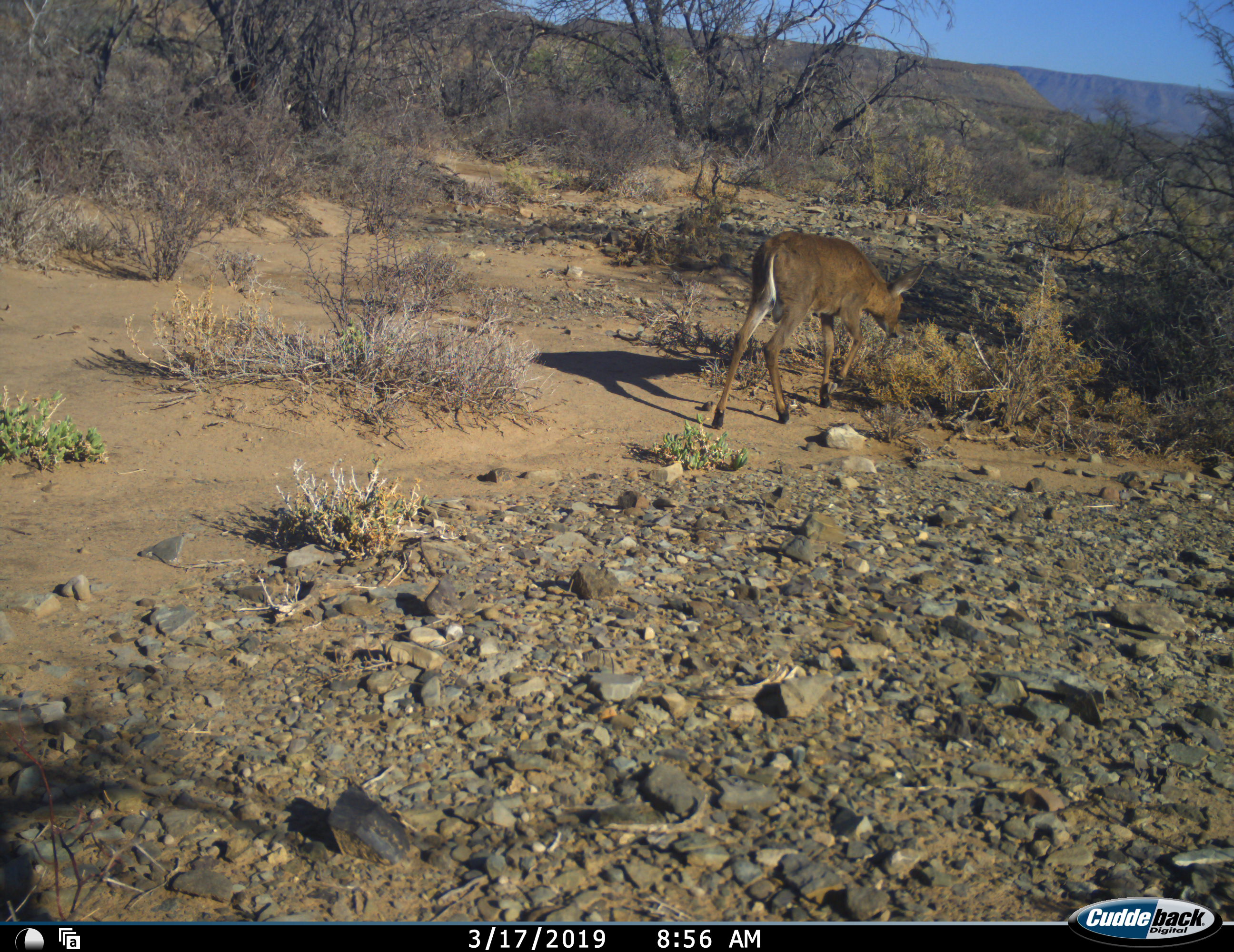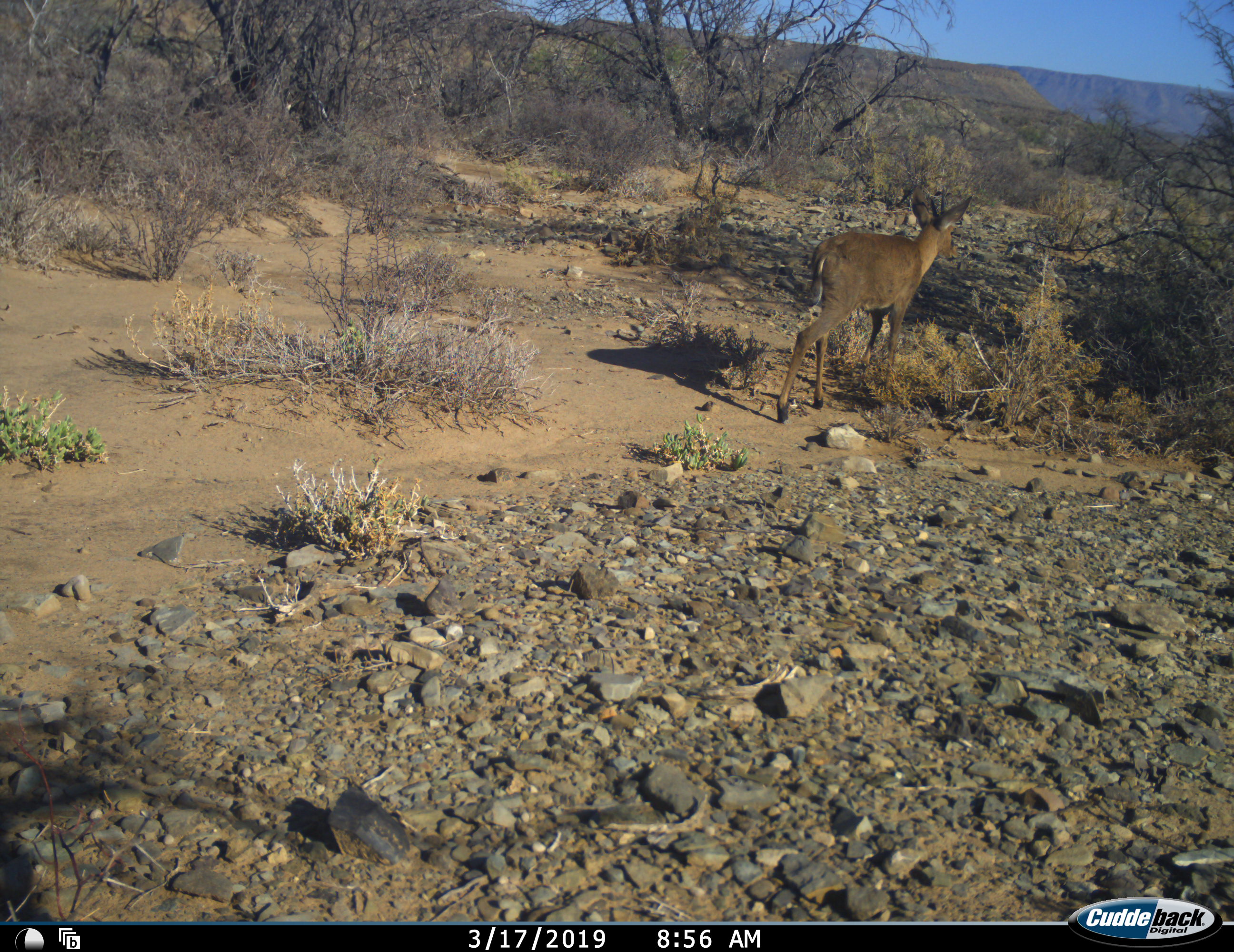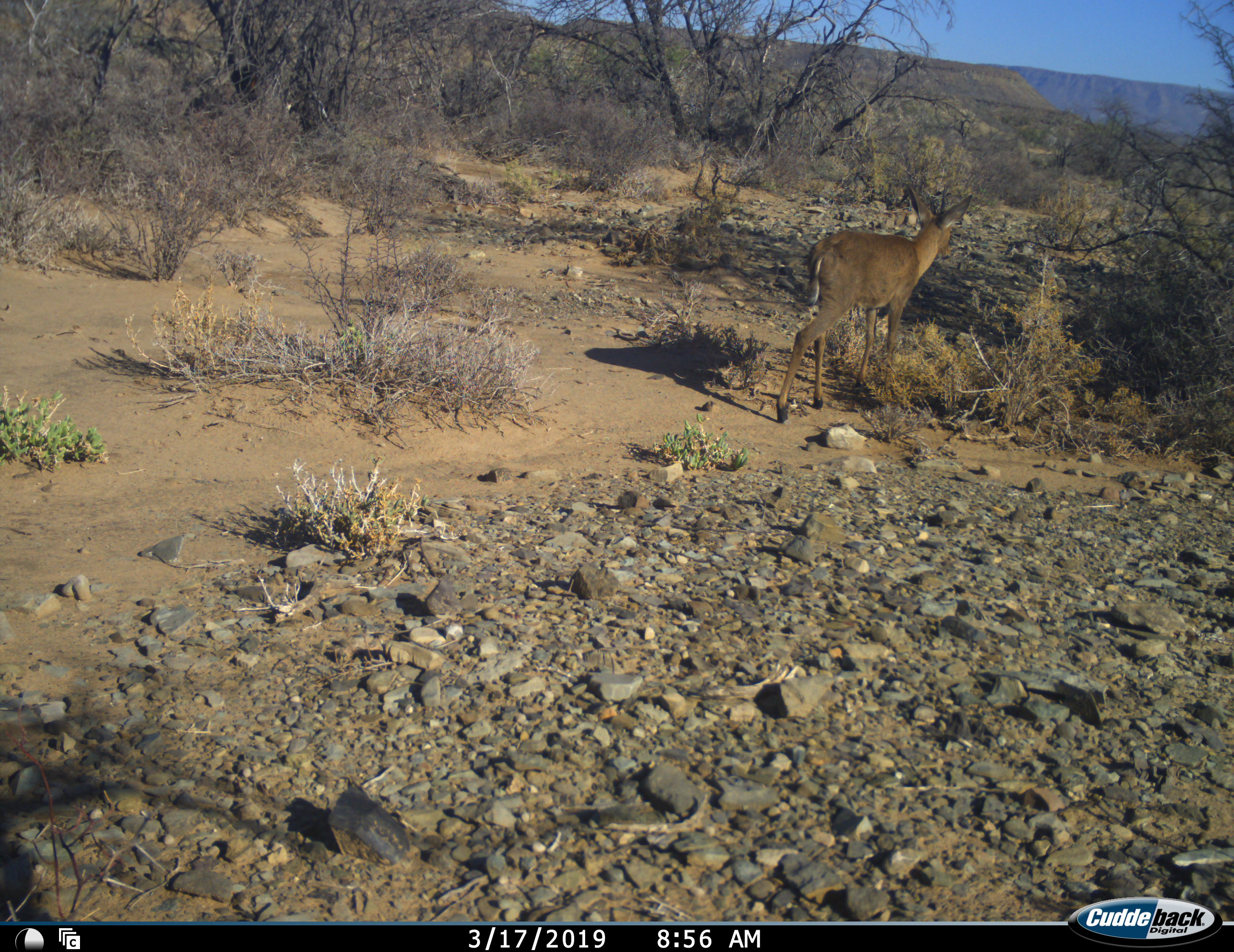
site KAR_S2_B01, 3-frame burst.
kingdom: Animalia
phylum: Chordata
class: Mammalia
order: Artiodactyla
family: Bovidae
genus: Sylvicapra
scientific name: Sylvicapra grimmia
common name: common duiker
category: duikercommongrey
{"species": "duikercommongrey (common duiker) (Sylvicapra grimmia)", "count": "1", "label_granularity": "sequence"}